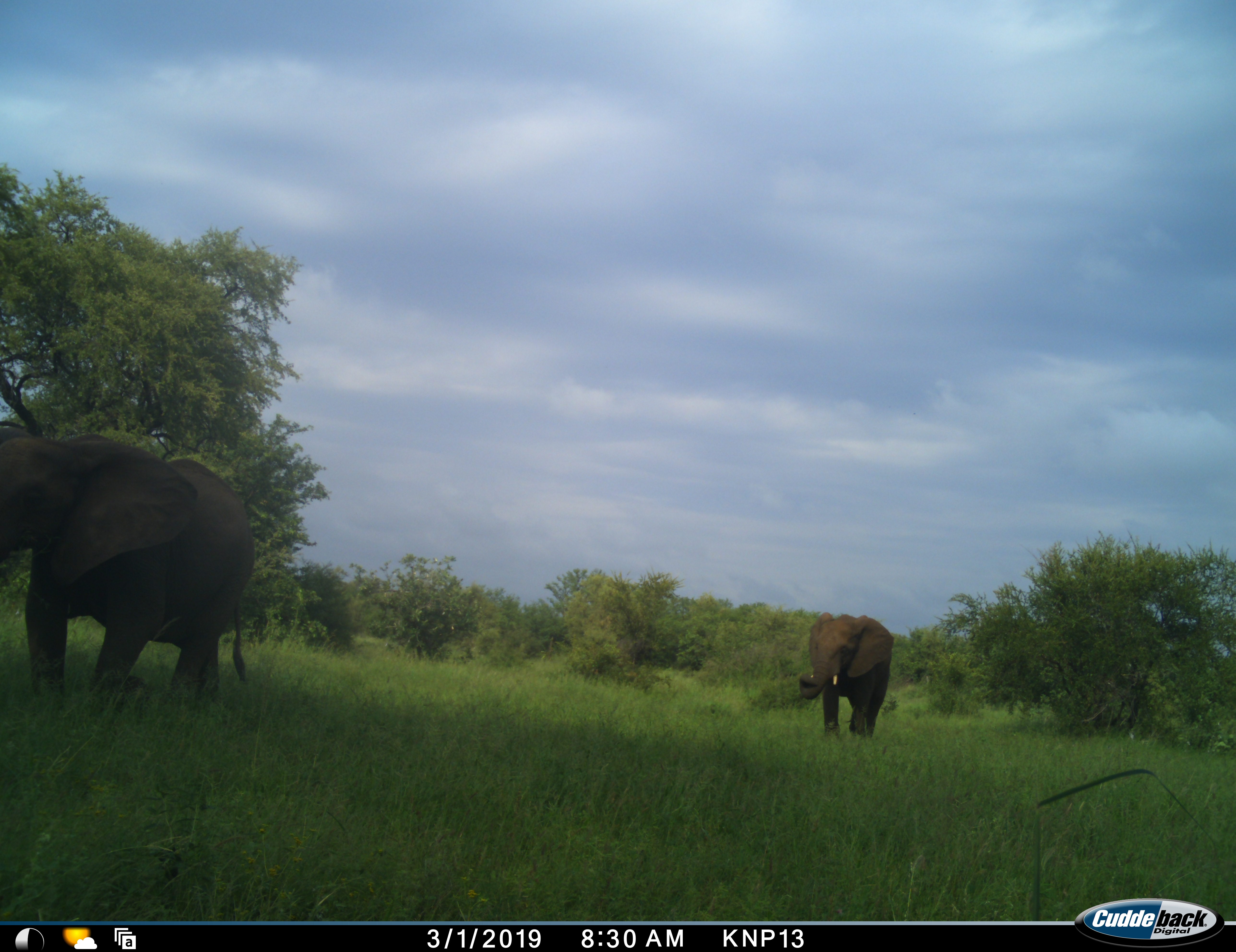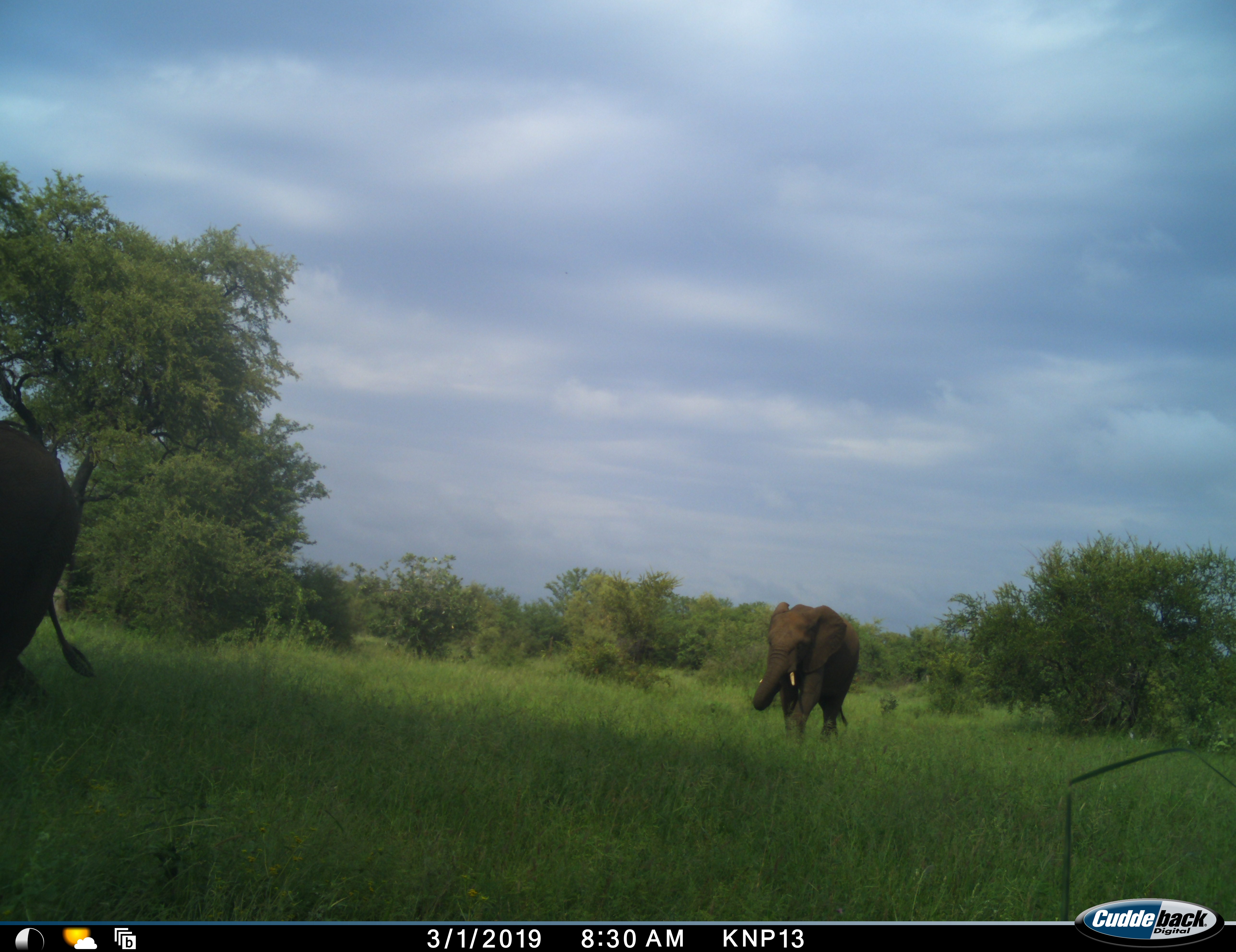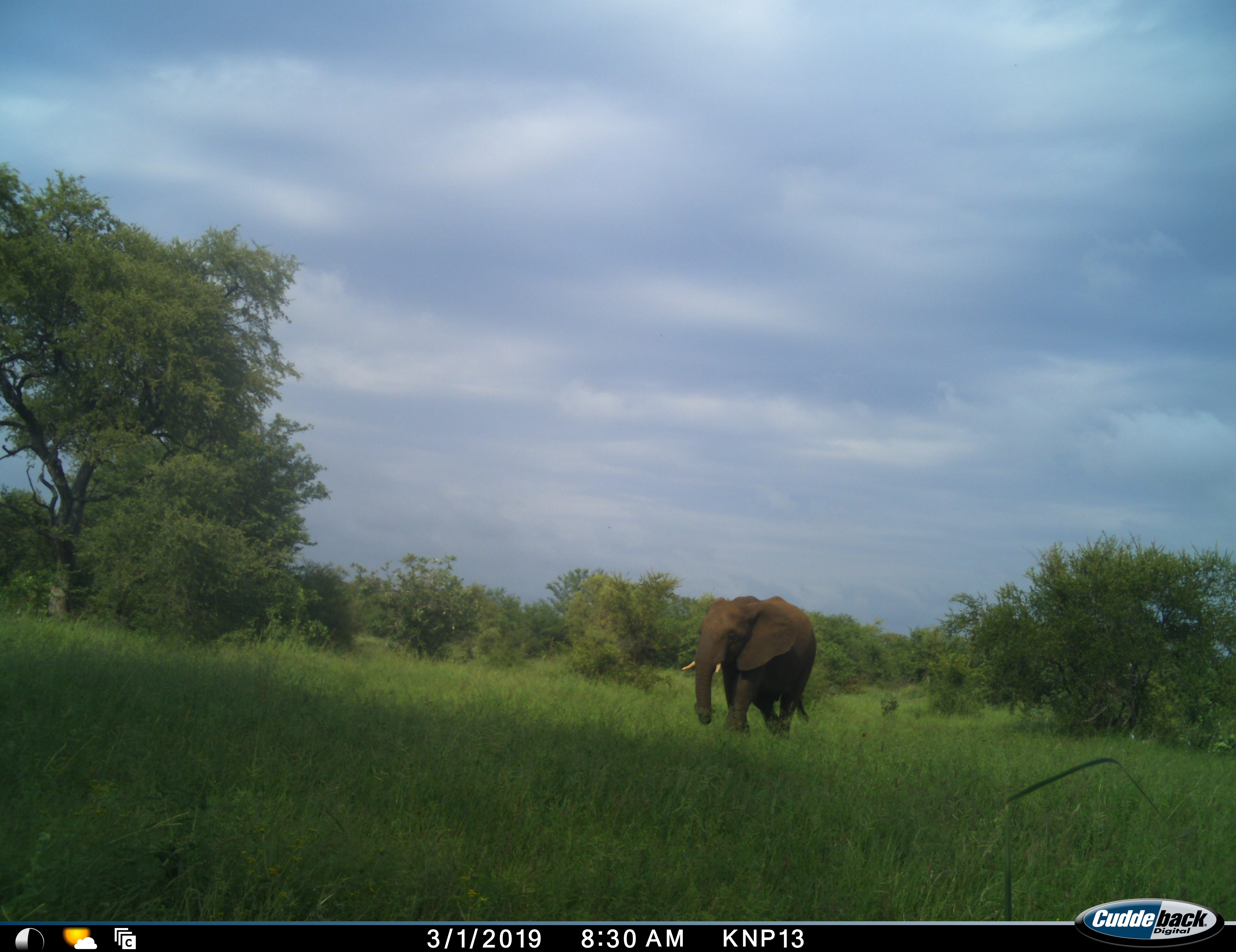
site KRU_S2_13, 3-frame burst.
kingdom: Animalia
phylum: Chordata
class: Mammalia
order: Proboscidea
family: Elephantidae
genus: Loxodonta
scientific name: Loxodonta africana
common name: african bush elephant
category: elephant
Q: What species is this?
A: Elephant (african bush elephant) (Loxodonta africana).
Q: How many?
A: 2.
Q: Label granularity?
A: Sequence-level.